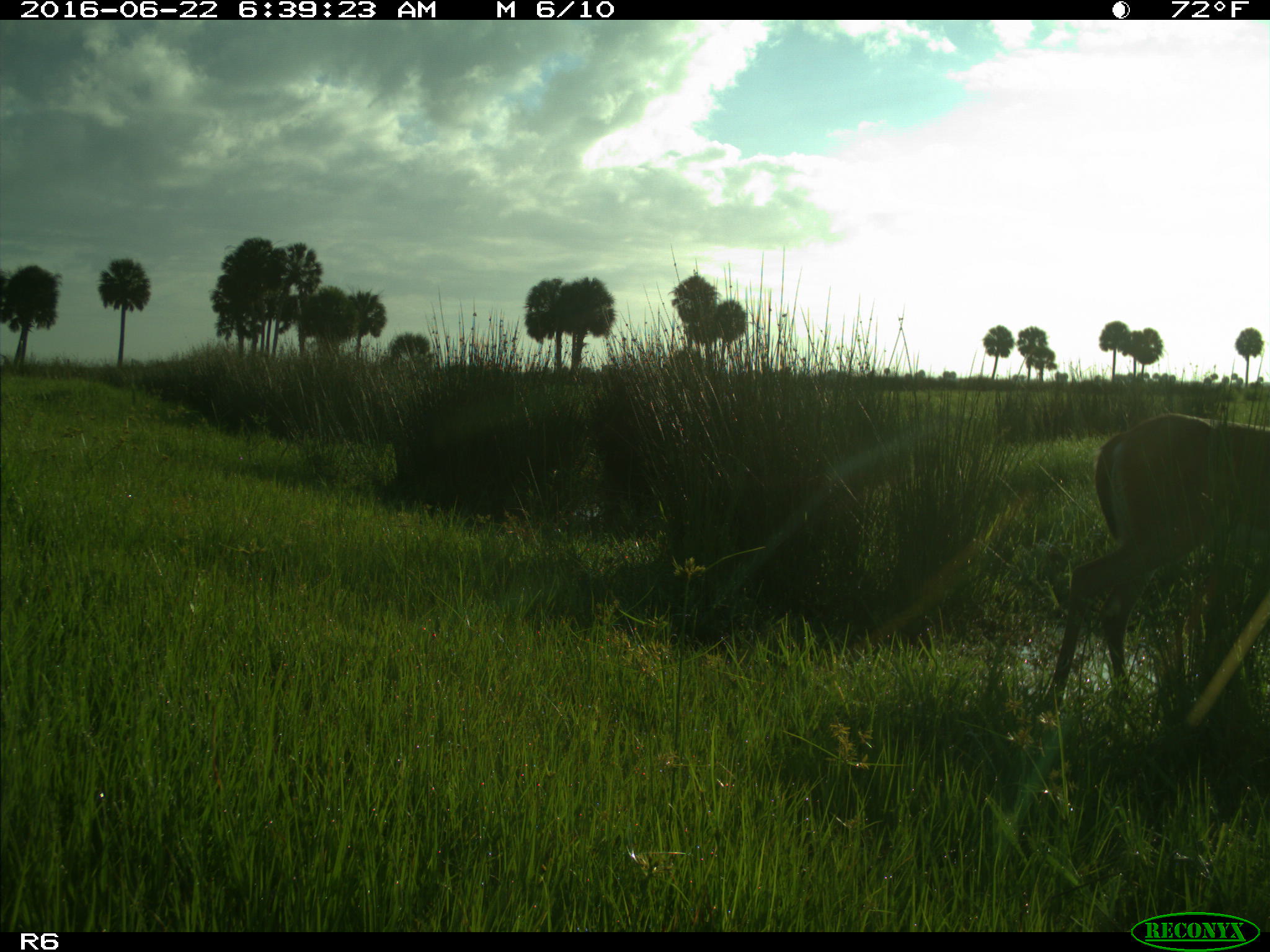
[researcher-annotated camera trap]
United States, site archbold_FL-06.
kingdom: Animalia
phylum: Chordata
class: Mammalia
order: Artiodactyla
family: Cervidae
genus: Odocoileus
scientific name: Odocoileus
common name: deer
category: unidentified deer